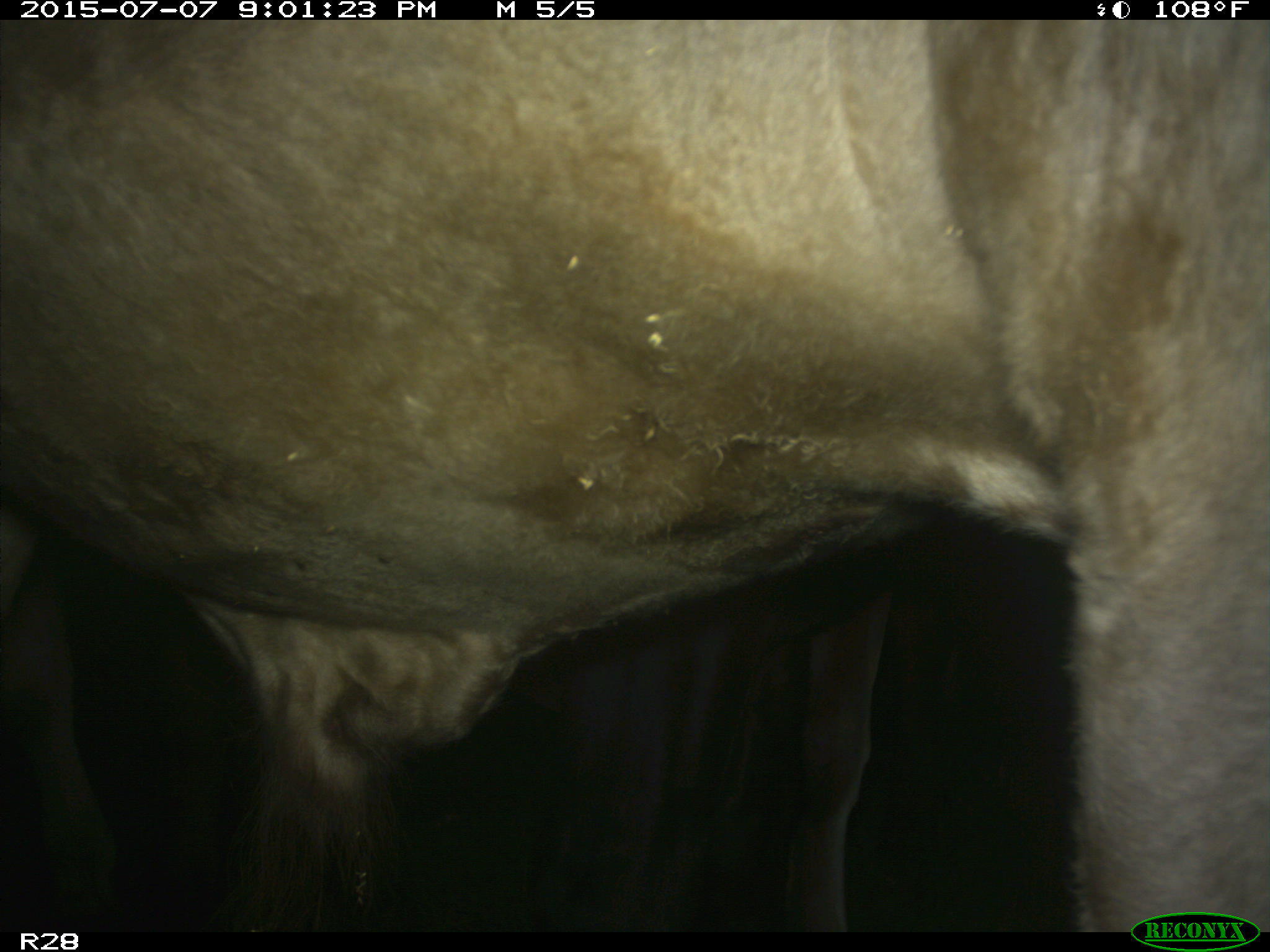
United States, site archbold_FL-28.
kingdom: Animalia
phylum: Chordata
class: Mammalia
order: Artiodactyla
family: Bovidae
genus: Bos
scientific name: Bos taurus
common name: domestic cow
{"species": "Bos taurus (domestic cow)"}